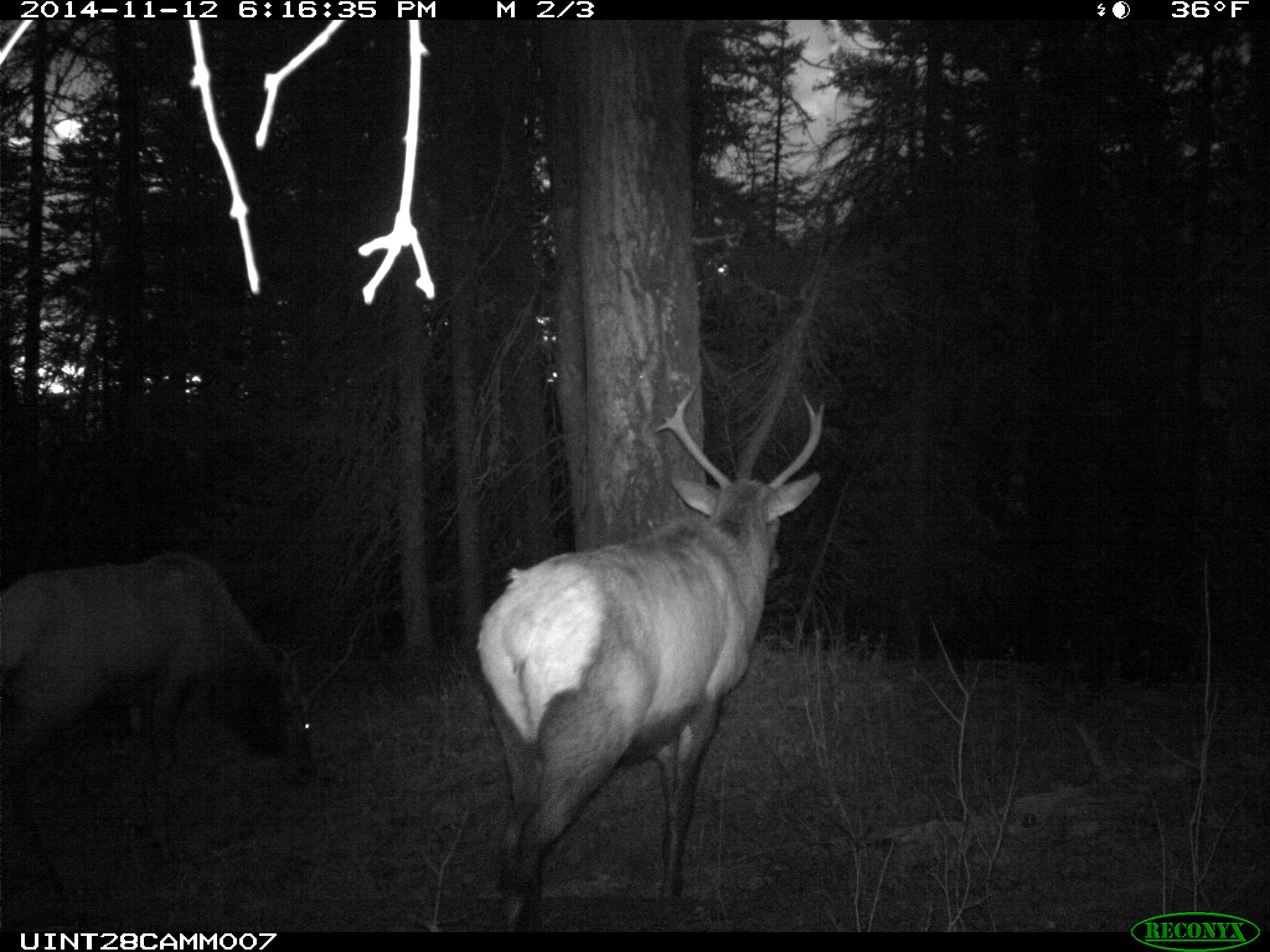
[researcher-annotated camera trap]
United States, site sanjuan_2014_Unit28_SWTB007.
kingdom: Animalia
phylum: Chordata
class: Mammalia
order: Artiodactyla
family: Cervidae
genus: Cervus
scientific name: Cervus elaphus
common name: red deer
Cervus elaphus (red deer).